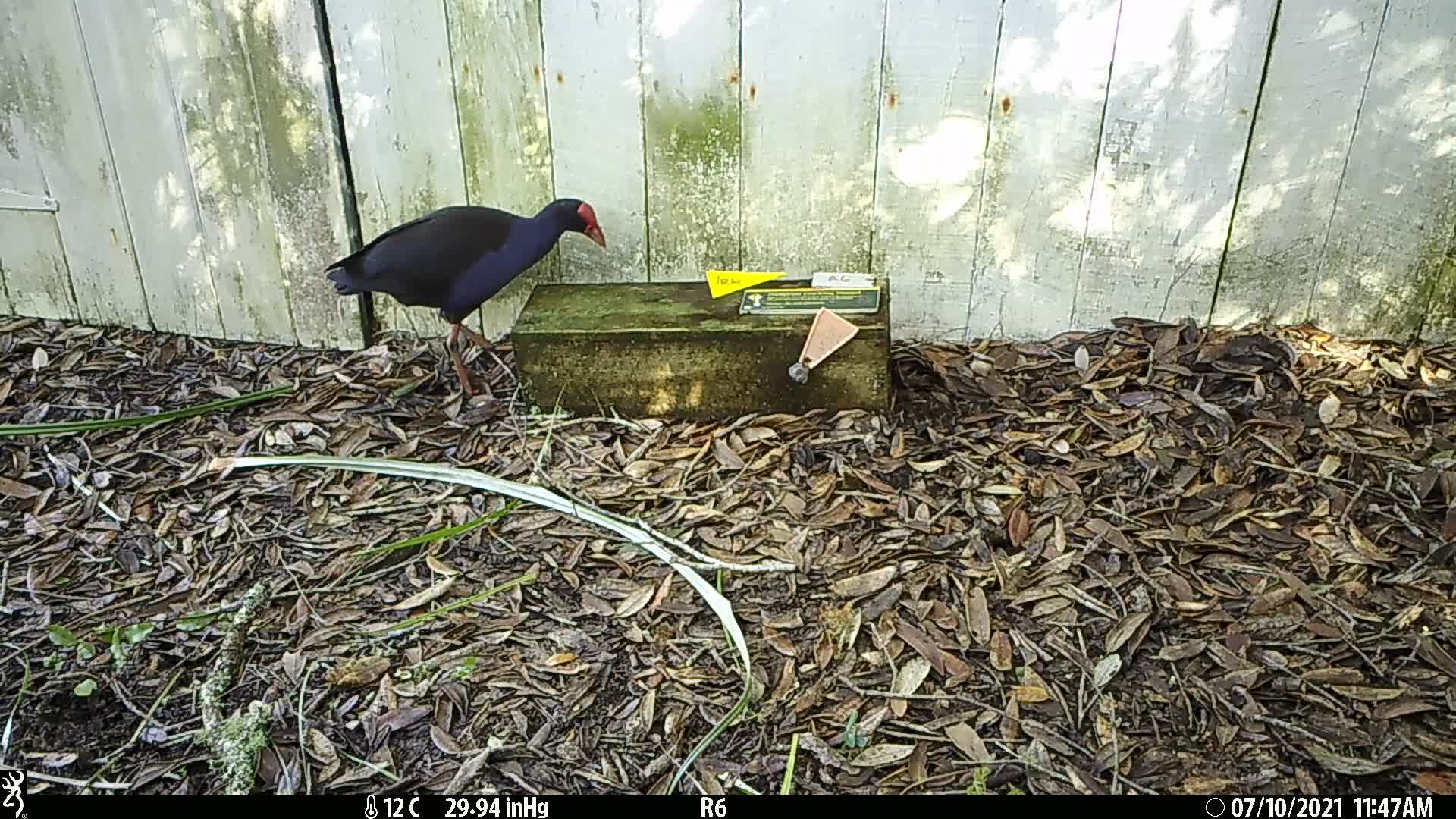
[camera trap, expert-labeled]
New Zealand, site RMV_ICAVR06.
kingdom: Animalia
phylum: Chordata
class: Aves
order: Gruiformes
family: Rallidae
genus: Porphyrio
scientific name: Porphyrio melanotus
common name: australasian swamphen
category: pukeko